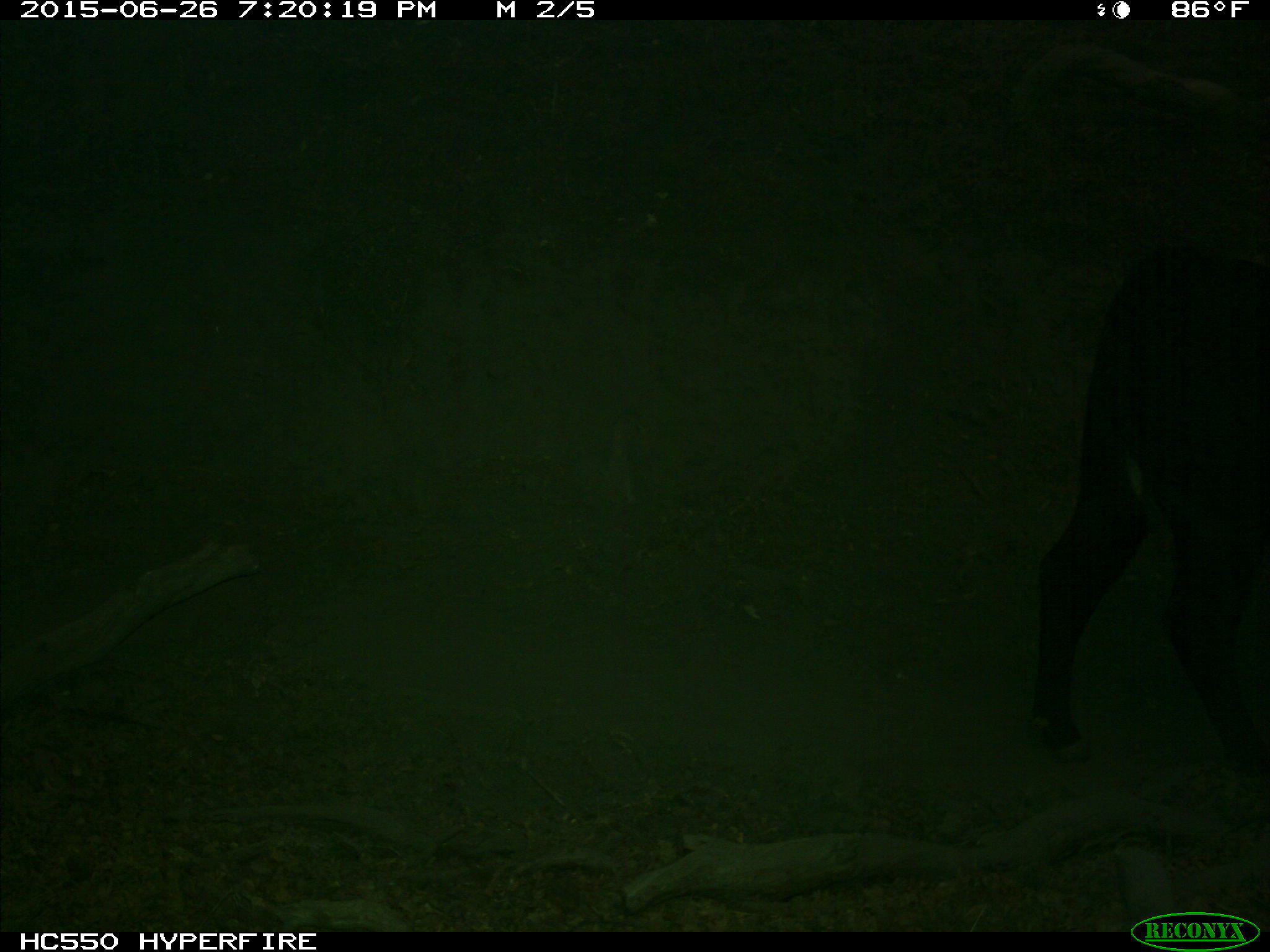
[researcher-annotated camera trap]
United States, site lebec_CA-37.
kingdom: Animalia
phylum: Chordata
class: Mammalia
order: Artiodactyla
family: Bovidae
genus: Bos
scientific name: Bos taurus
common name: domestic cow